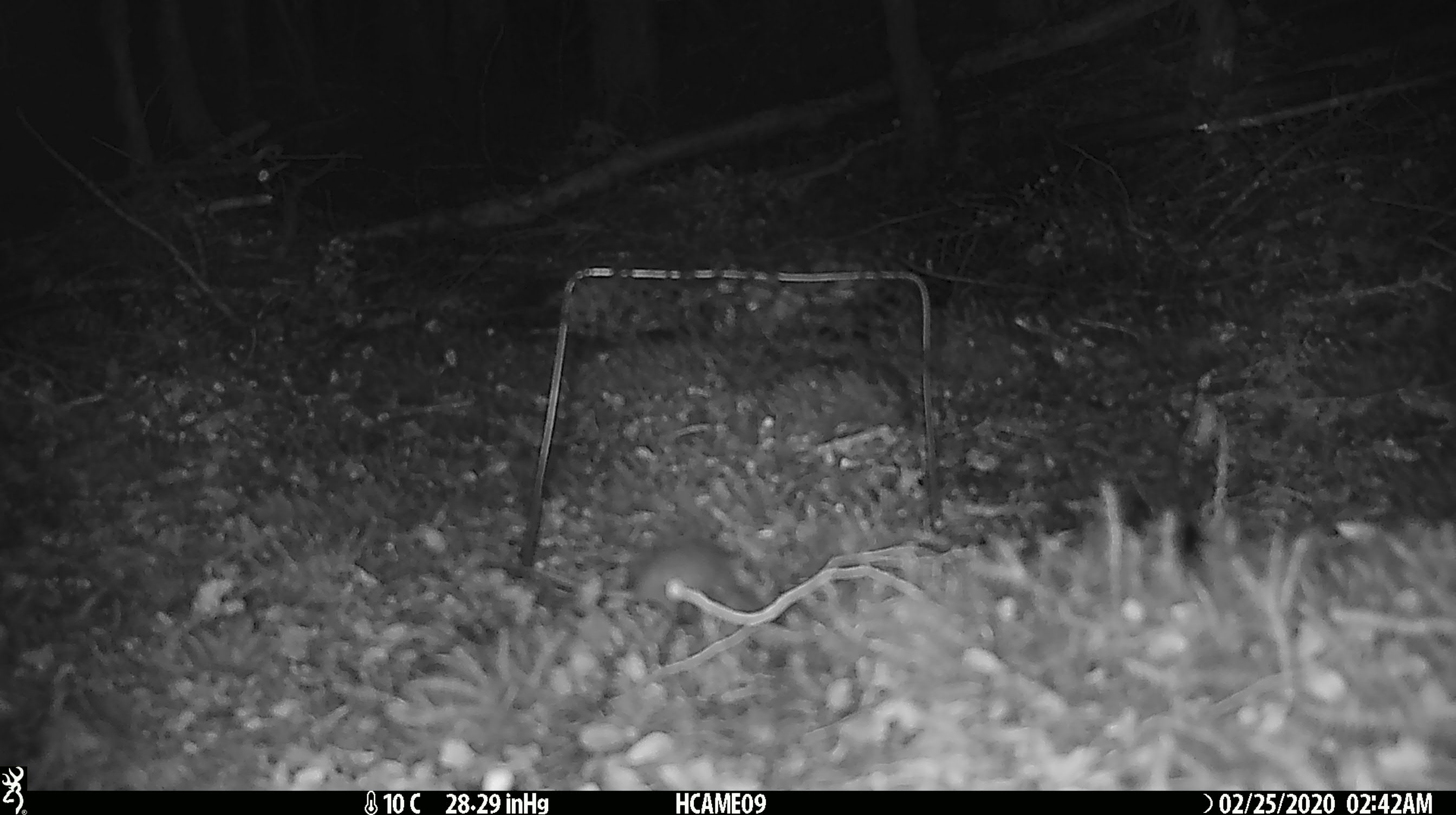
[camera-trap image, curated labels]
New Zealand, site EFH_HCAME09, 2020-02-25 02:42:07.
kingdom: Animalia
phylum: Chordata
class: Mammalia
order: Rodentia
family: Muridae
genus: Mus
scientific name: Mus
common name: mouse